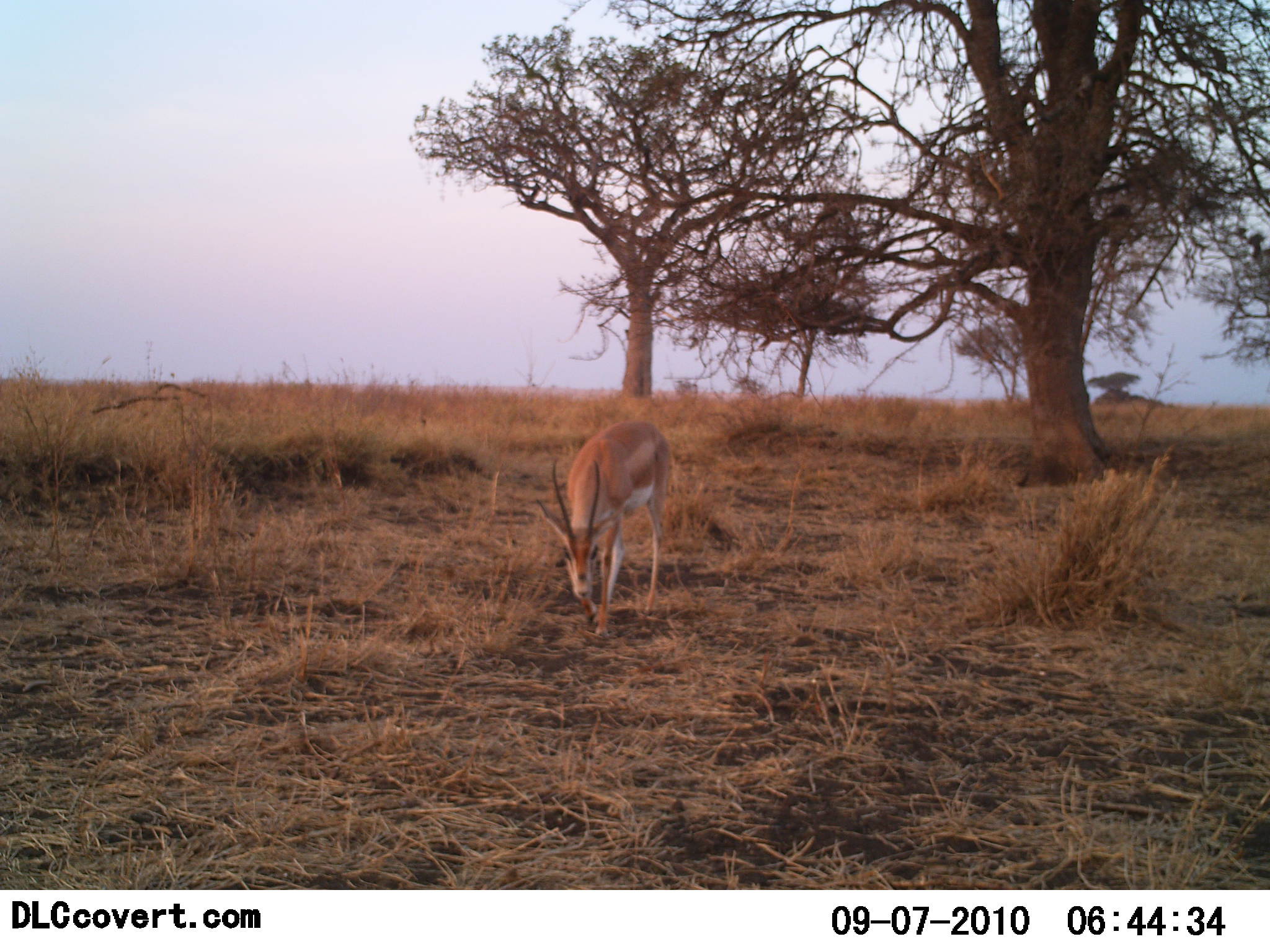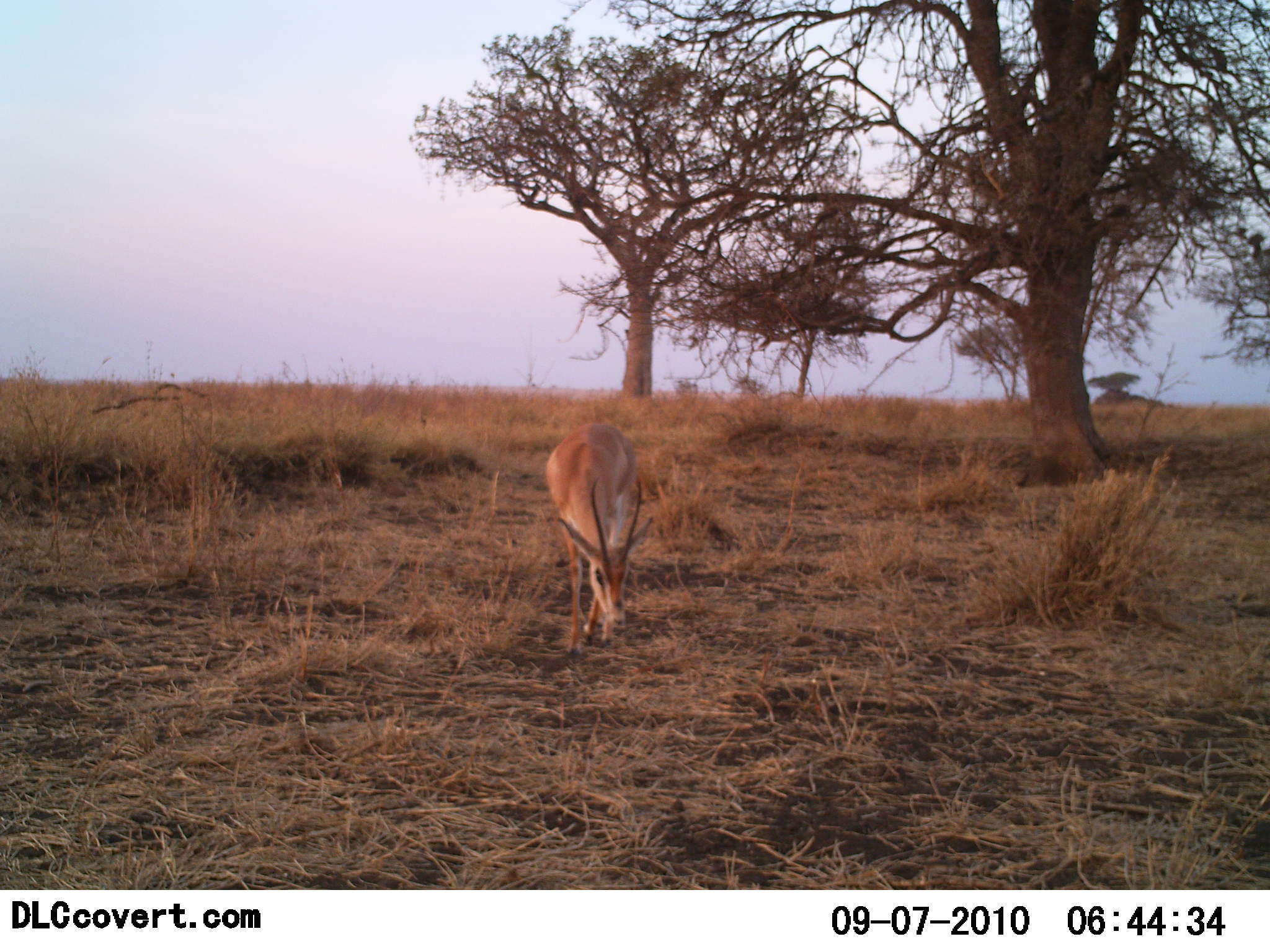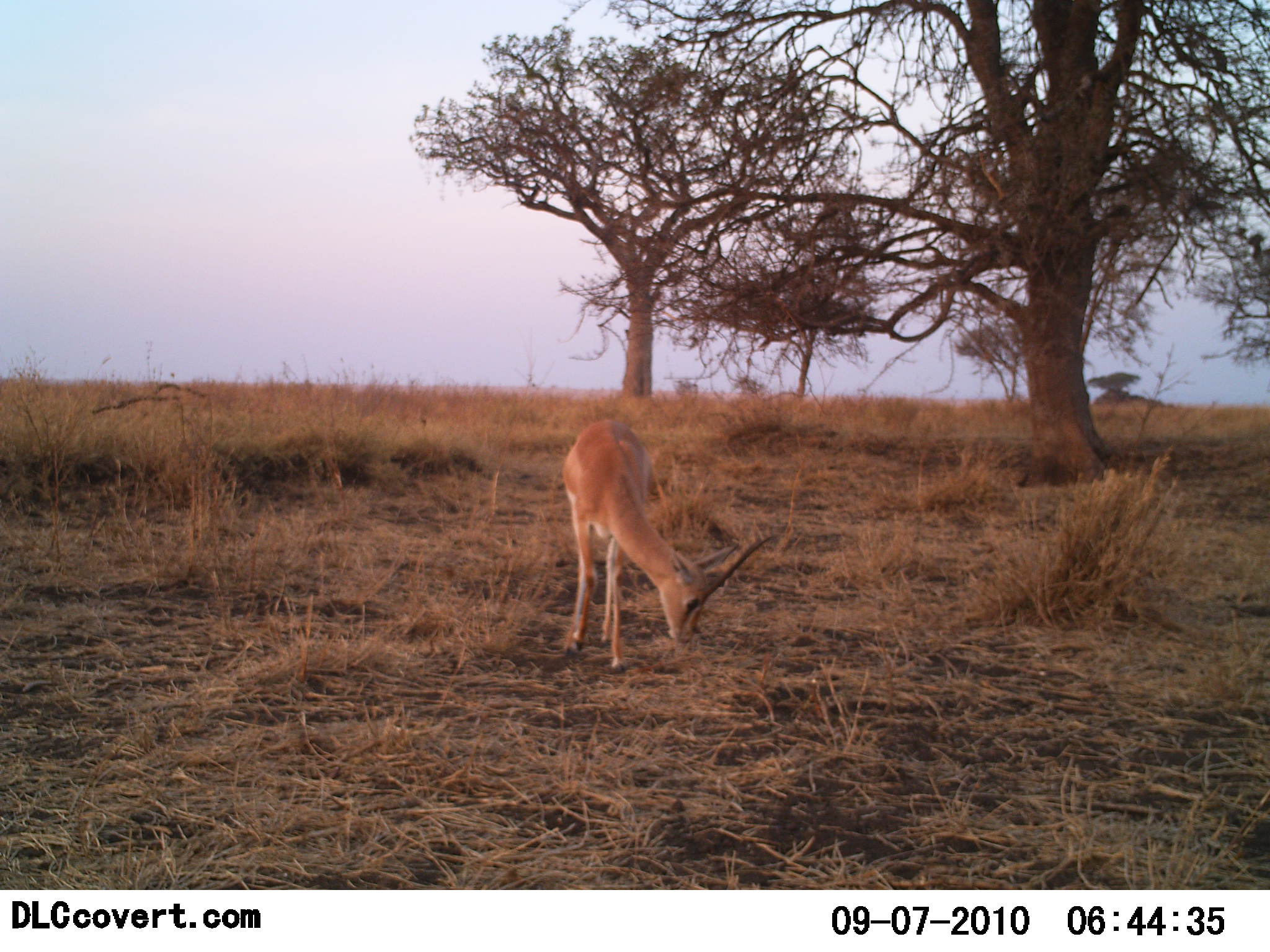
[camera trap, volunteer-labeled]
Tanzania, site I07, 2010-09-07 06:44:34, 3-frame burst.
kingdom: Animalia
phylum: Chordata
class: Mammalia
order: Artiodactyla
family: Bovidae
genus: Nanger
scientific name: Nanger granti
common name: grant's gazelle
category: gazellegrants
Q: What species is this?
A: Gazellegrants (grant's gazelle) (Nanger granti).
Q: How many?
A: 1.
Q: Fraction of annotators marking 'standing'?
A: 5%.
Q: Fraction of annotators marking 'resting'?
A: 0%.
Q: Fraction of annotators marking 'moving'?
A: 41%.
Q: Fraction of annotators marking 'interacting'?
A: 0%.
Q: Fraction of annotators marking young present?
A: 0%.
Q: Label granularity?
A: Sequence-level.